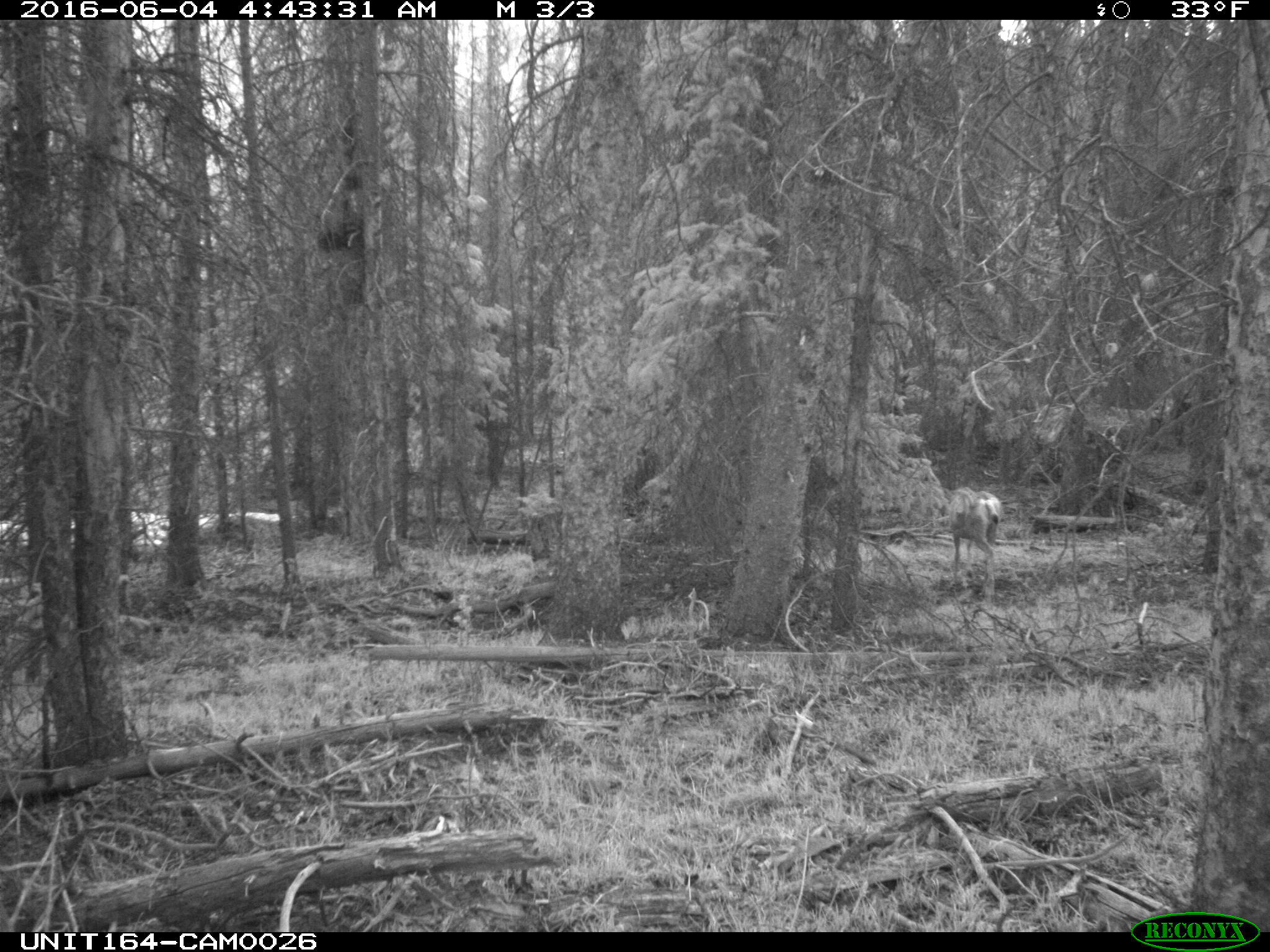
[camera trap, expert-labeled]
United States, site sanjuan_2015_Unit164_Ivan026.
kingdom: Animalia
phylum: Chordata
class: Mammalia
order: Artiodactyla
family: Cervidae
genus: Odocoileus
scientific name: Odocoileus hemionus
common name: mule deer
Odocoileus hemionus (mule deer).